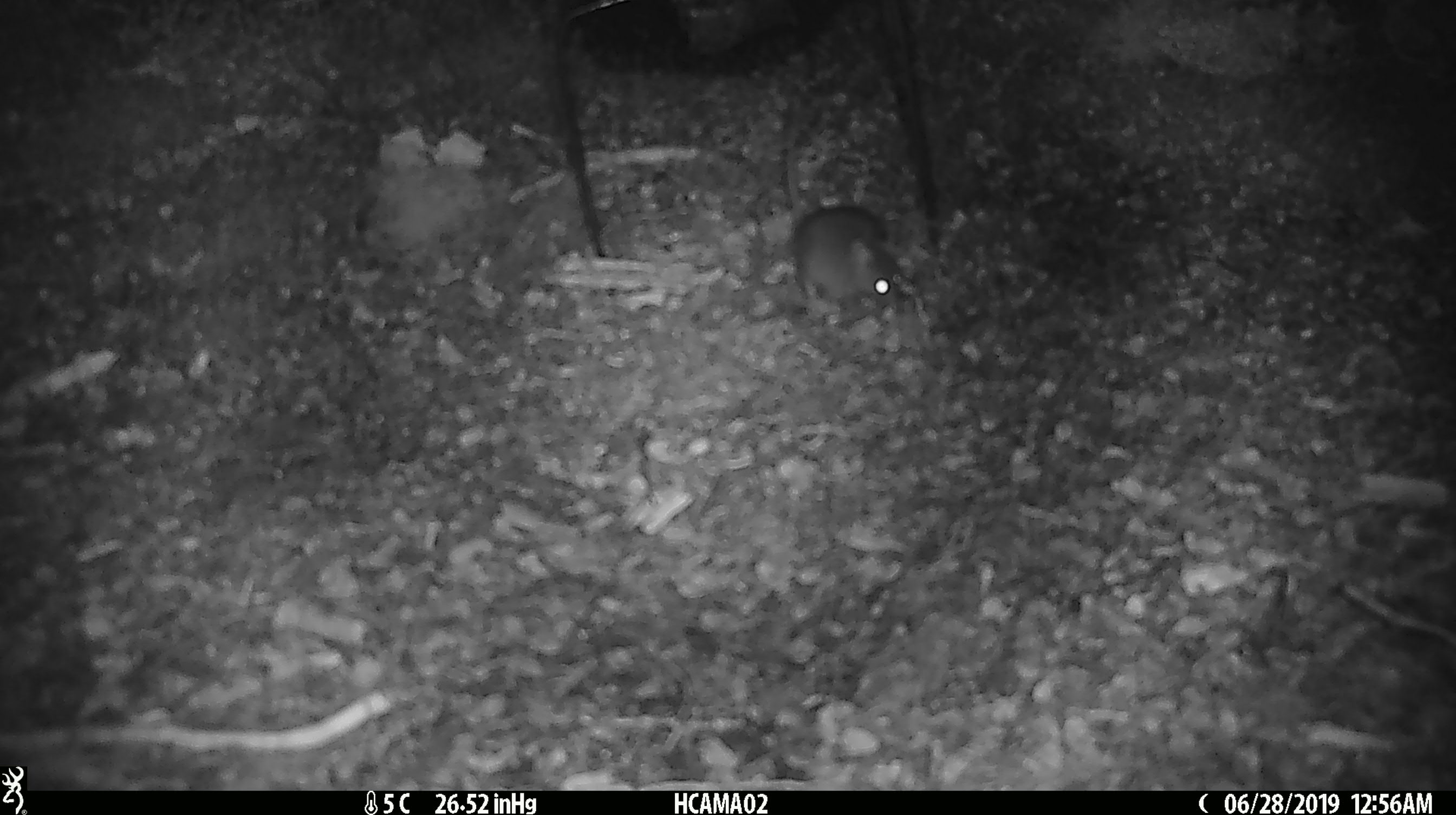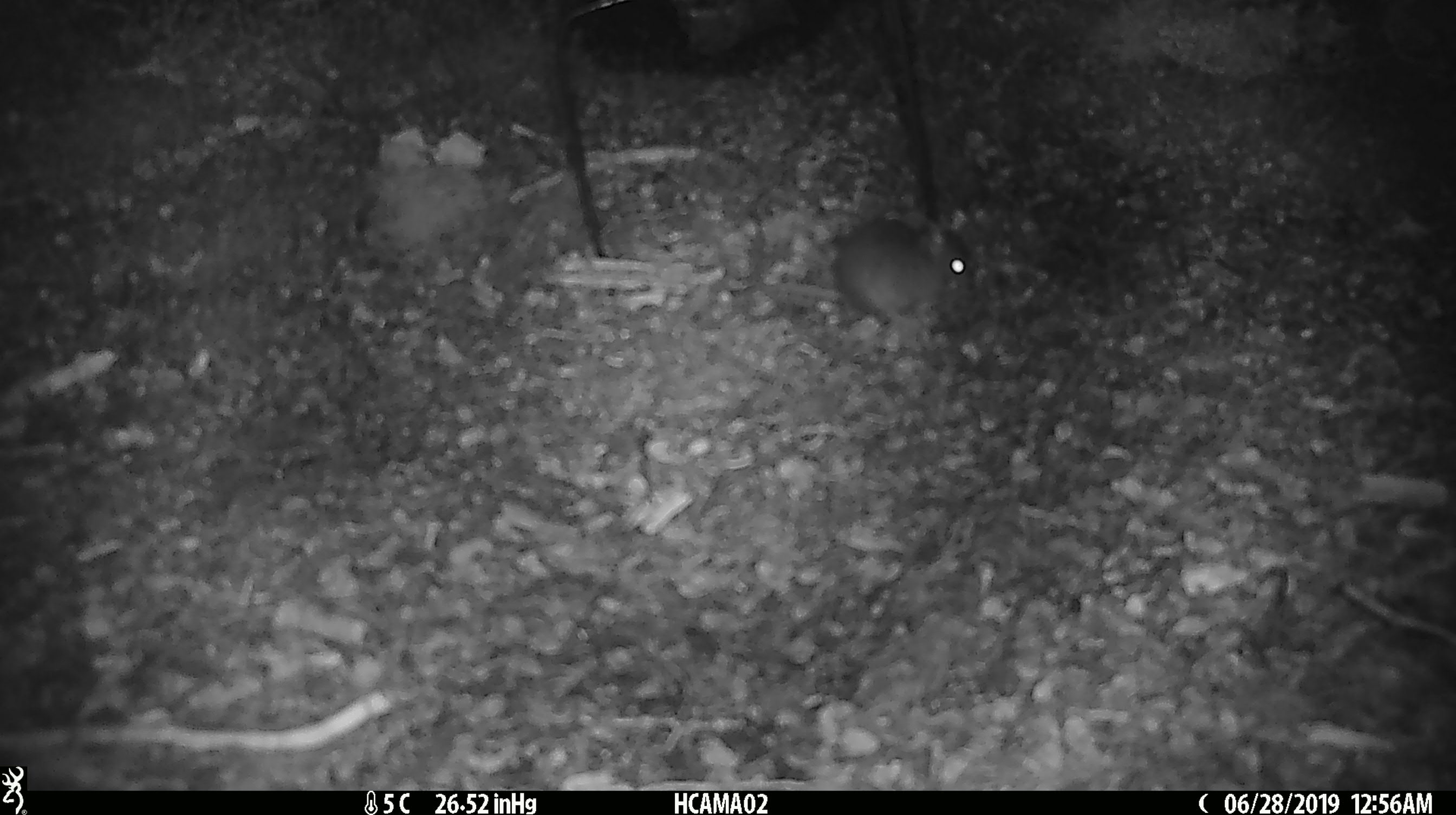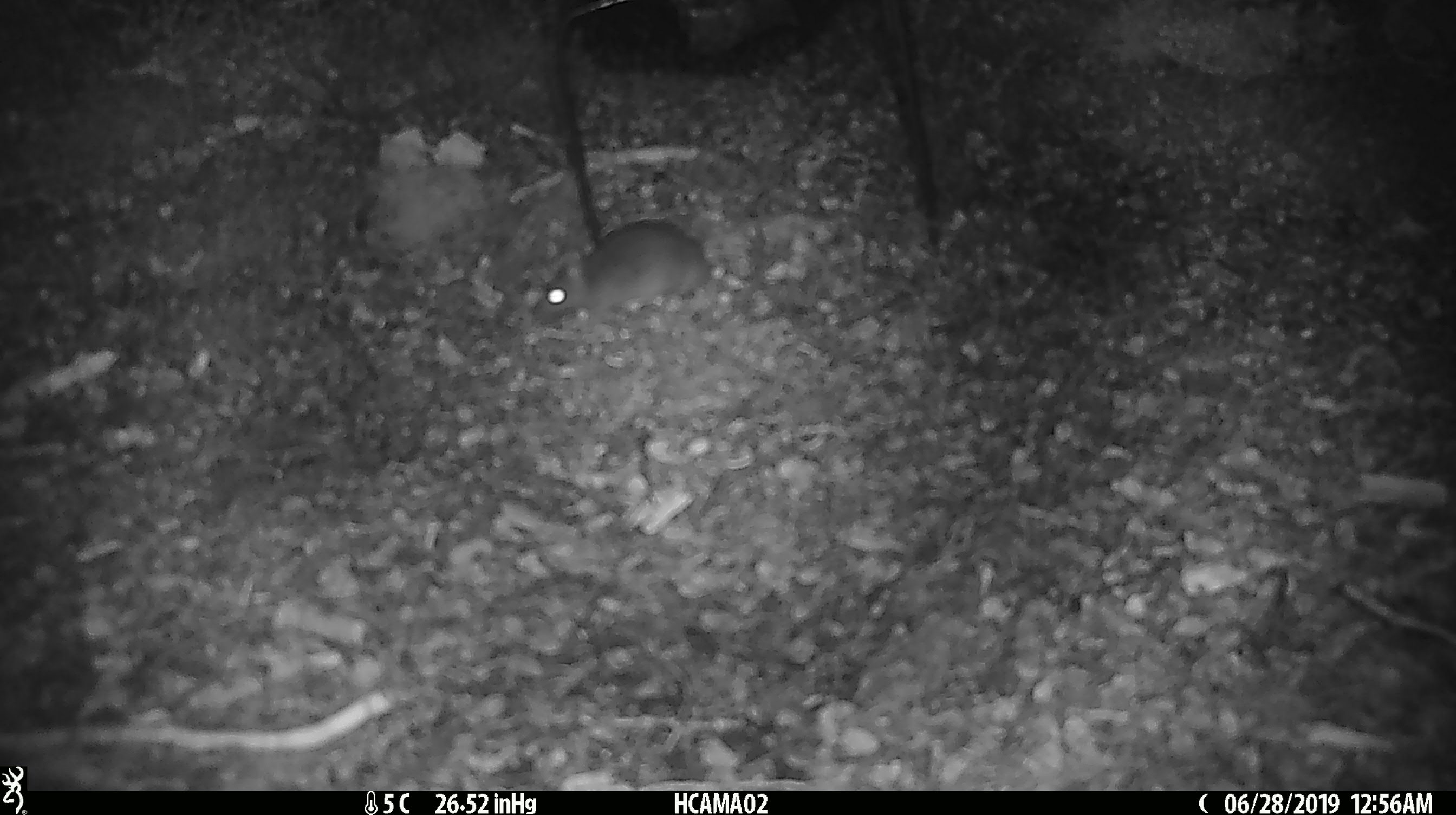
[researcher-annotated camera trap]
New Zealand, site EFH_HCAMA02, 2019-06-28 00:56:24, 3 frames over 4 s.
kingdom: Animalia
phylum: Chordata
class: Mammalia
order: Rodentia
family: Muridae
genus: Mus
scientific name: Mus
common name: mouse